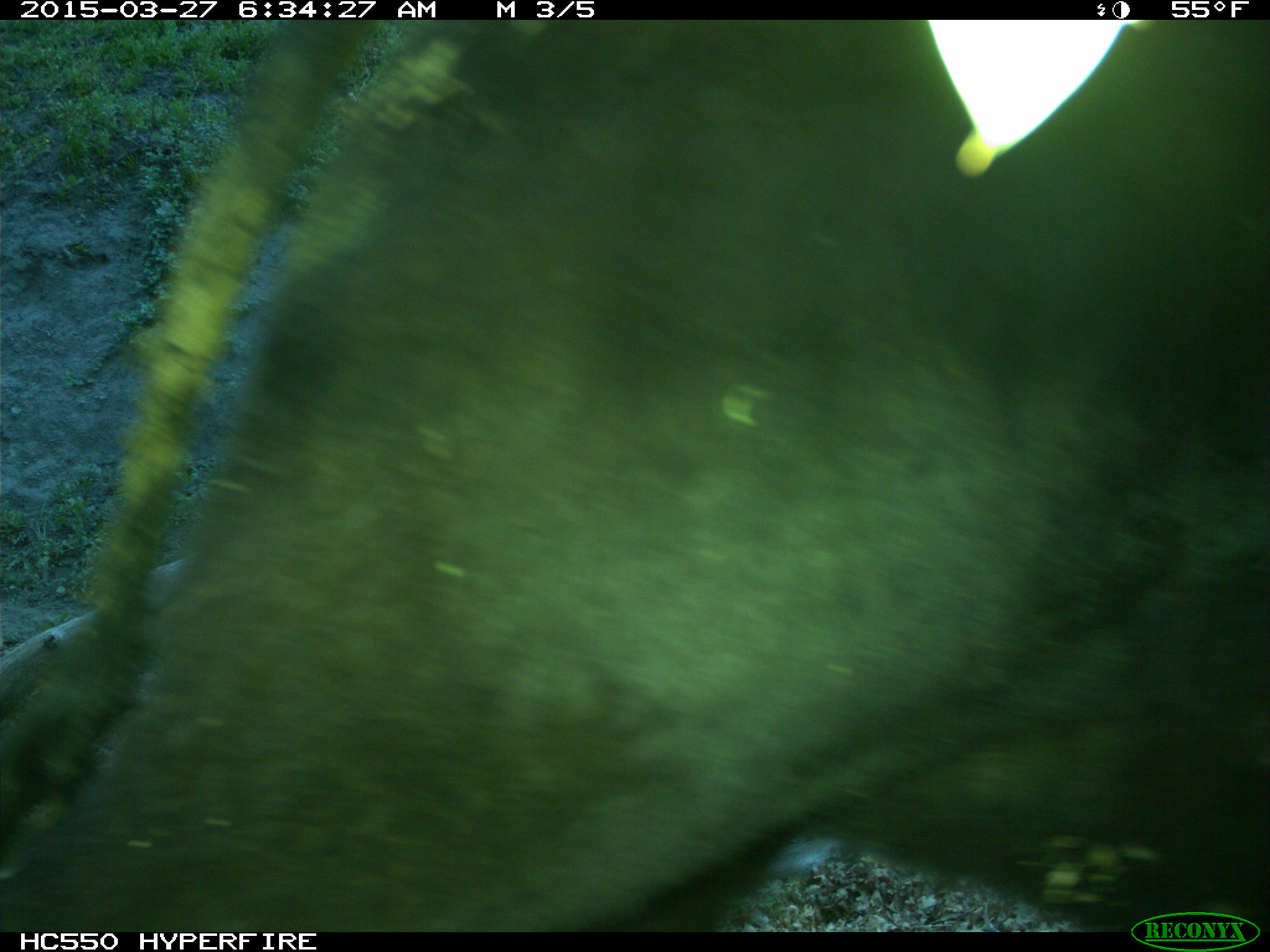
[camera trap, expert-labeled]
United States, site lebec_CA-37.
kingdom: Animalia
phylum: Chordata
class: Mammalia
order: Artiodactyla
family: Bovidae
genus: Bos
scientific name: Bos taurus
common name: domestic cow